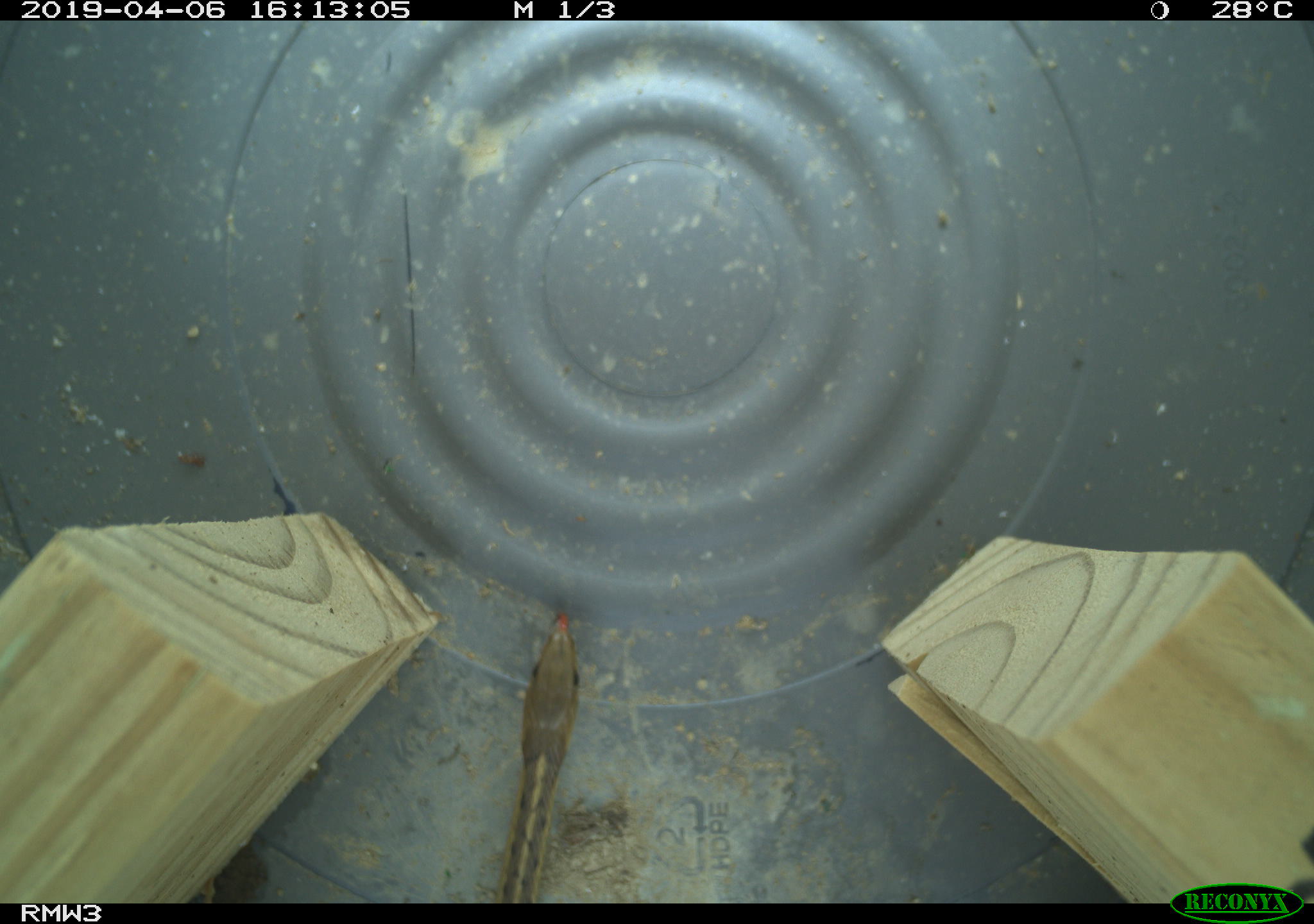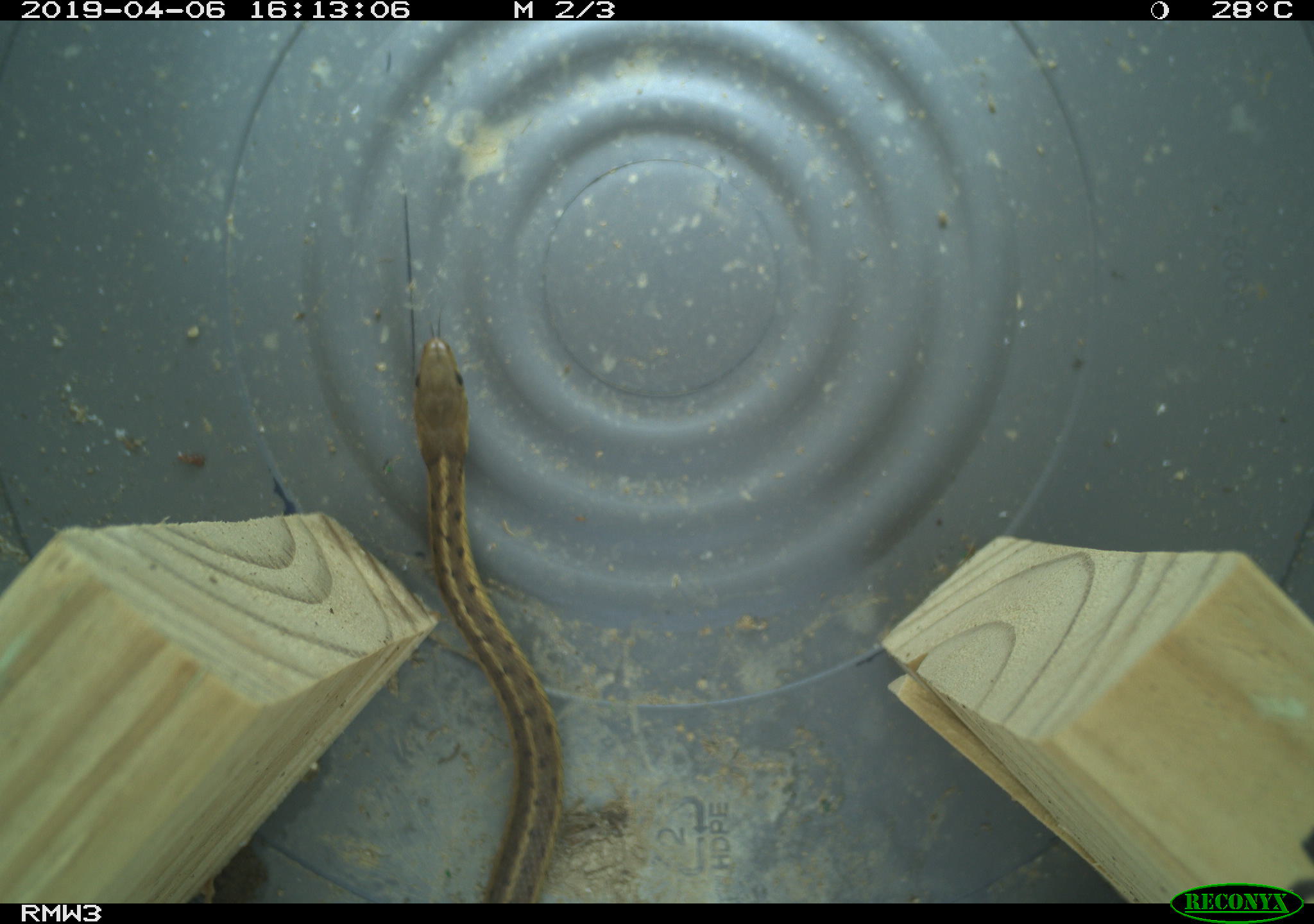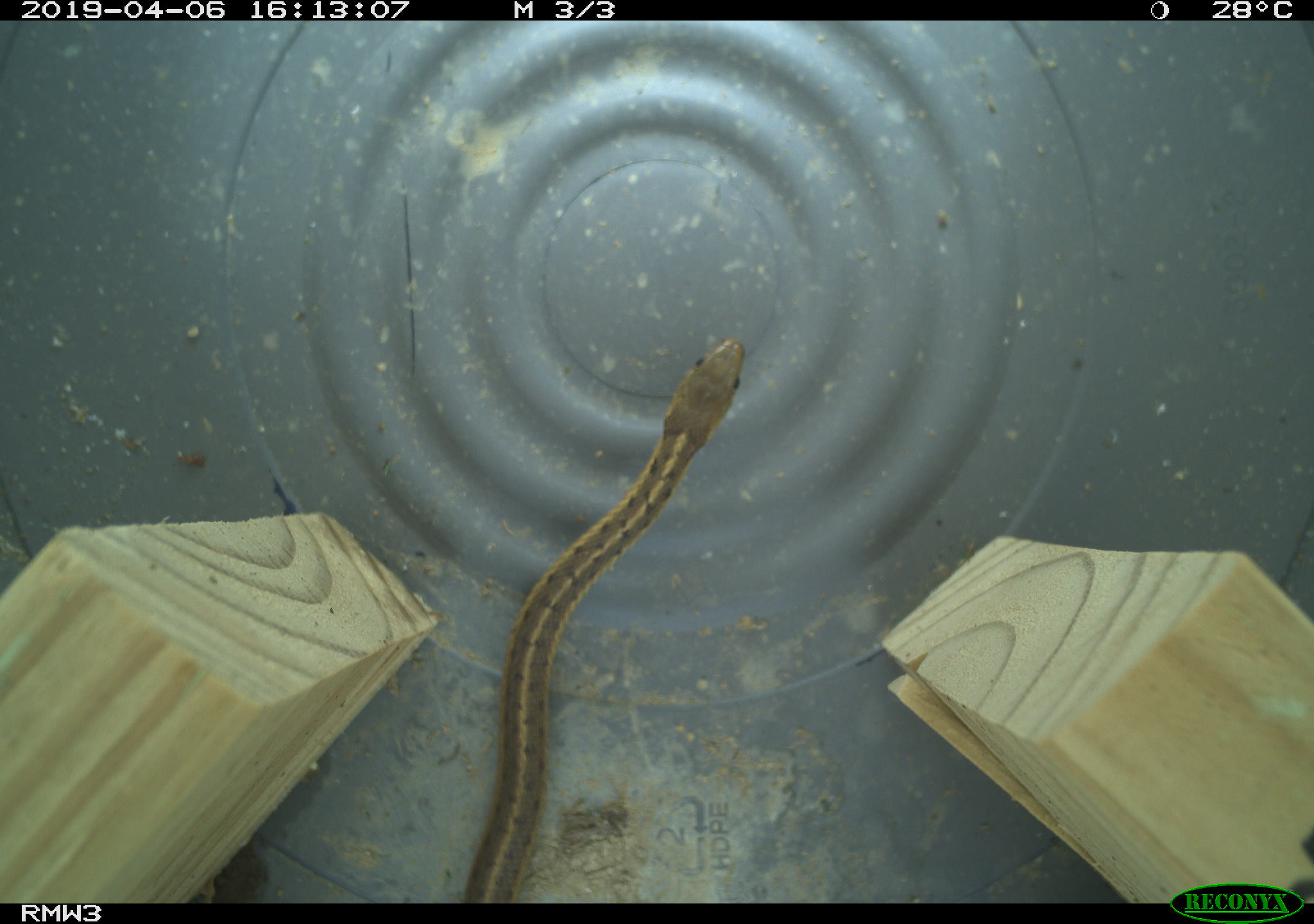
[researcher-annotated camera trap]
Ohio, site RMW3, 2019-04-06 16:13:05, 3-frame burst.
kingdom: Animalia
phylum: Chordata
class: Reptilia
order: Squamata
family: Colubridae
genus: Thamnophis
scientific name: Thamnophis sirtalis sirtalis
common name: eastern gartersnake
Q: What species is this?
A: Eastern gartersnake (Thamnophis sirtalis sirtalis).